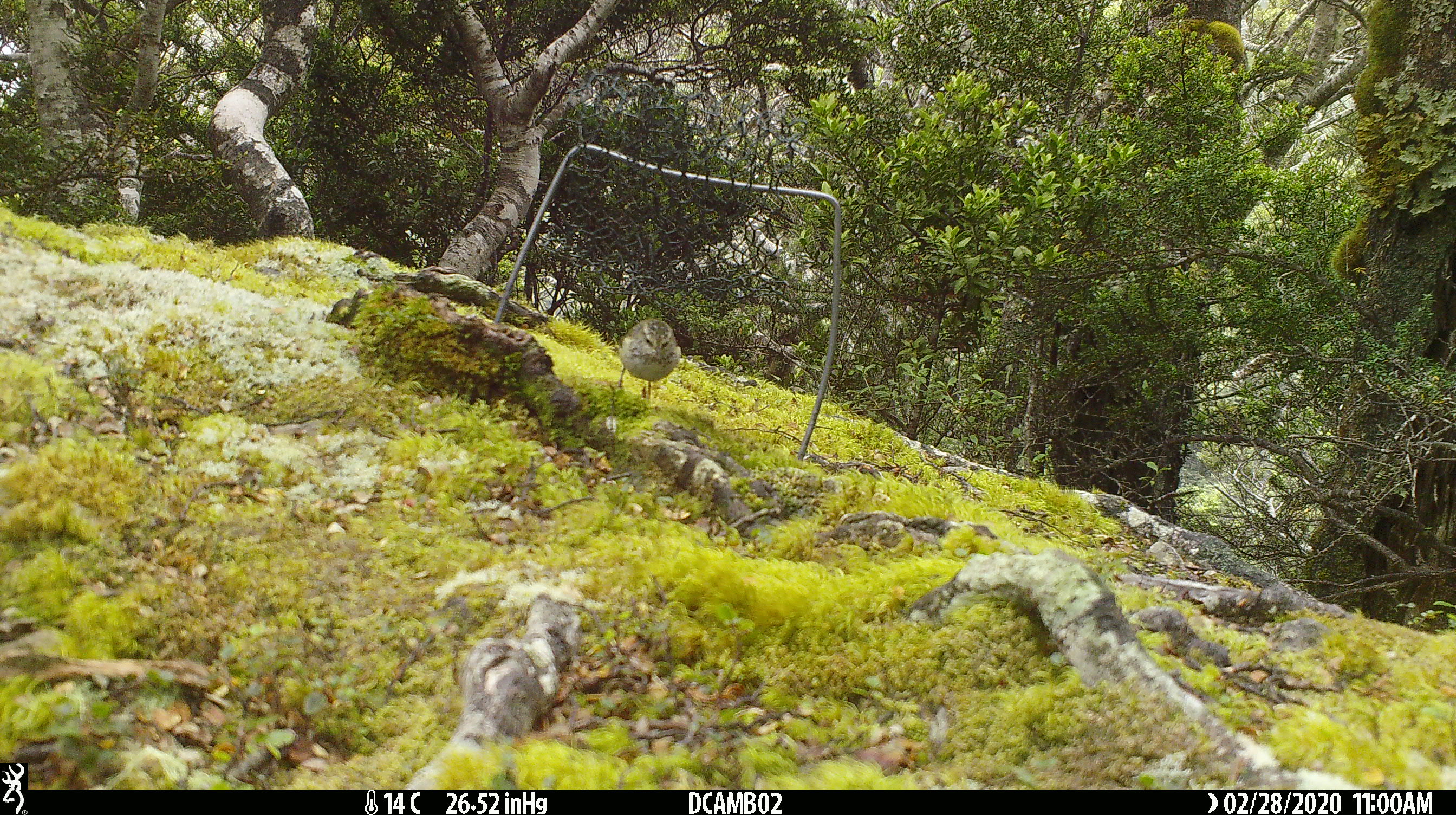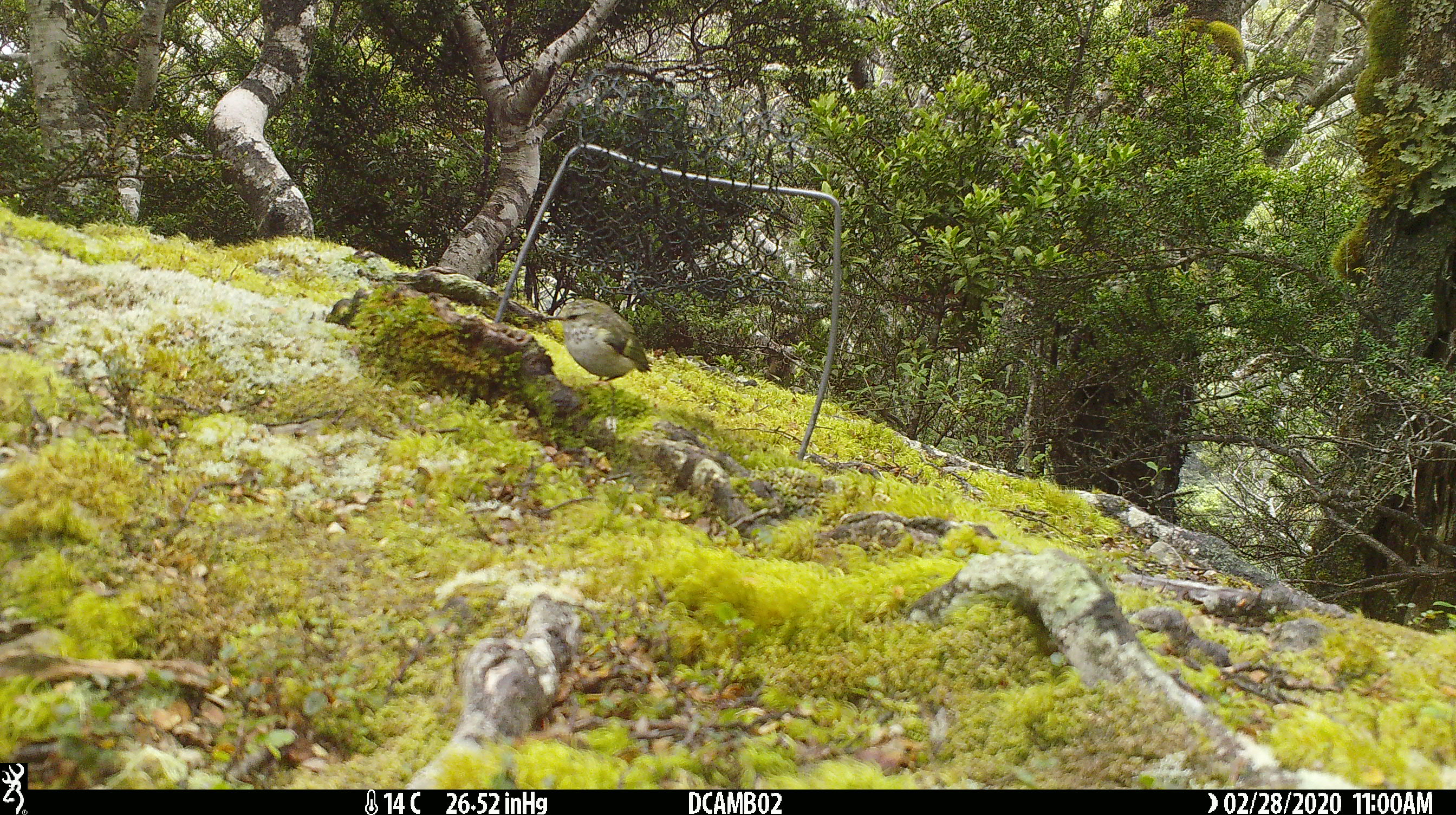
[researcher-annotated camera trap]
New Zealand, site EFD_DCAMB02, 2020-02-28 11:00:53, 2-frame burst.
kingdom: Animalia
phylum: Chordata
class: Aves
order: Passeriformes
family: Acanthisittidae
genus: Acanthisitta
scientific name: Acanthisitta chloris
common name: rifleman